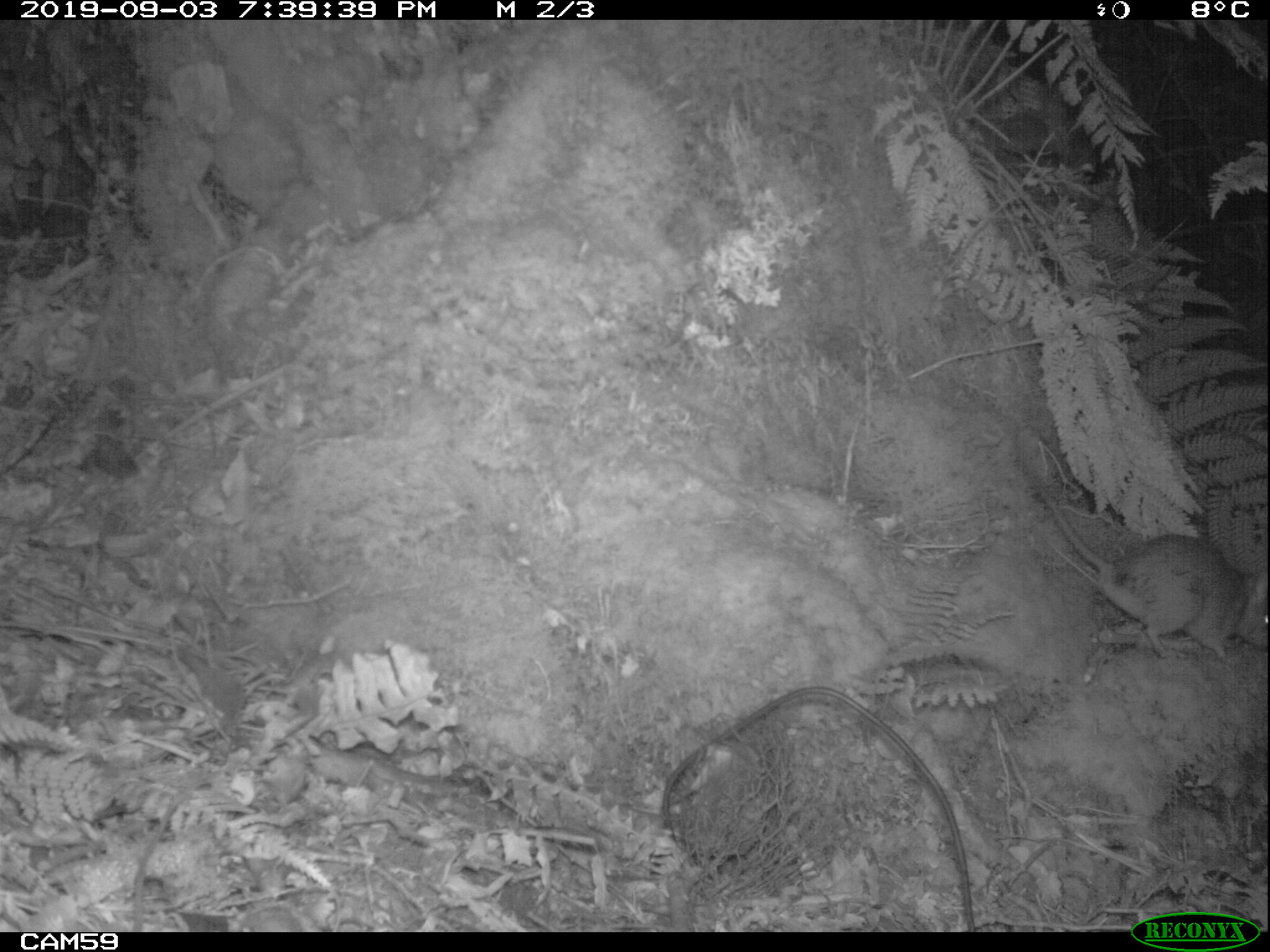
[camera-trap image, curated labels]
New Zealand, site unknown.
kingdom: Animalia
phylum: Chordata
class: Mammalia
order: Rodentia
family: Muridae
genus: Rattus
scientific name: Rattus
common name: rat